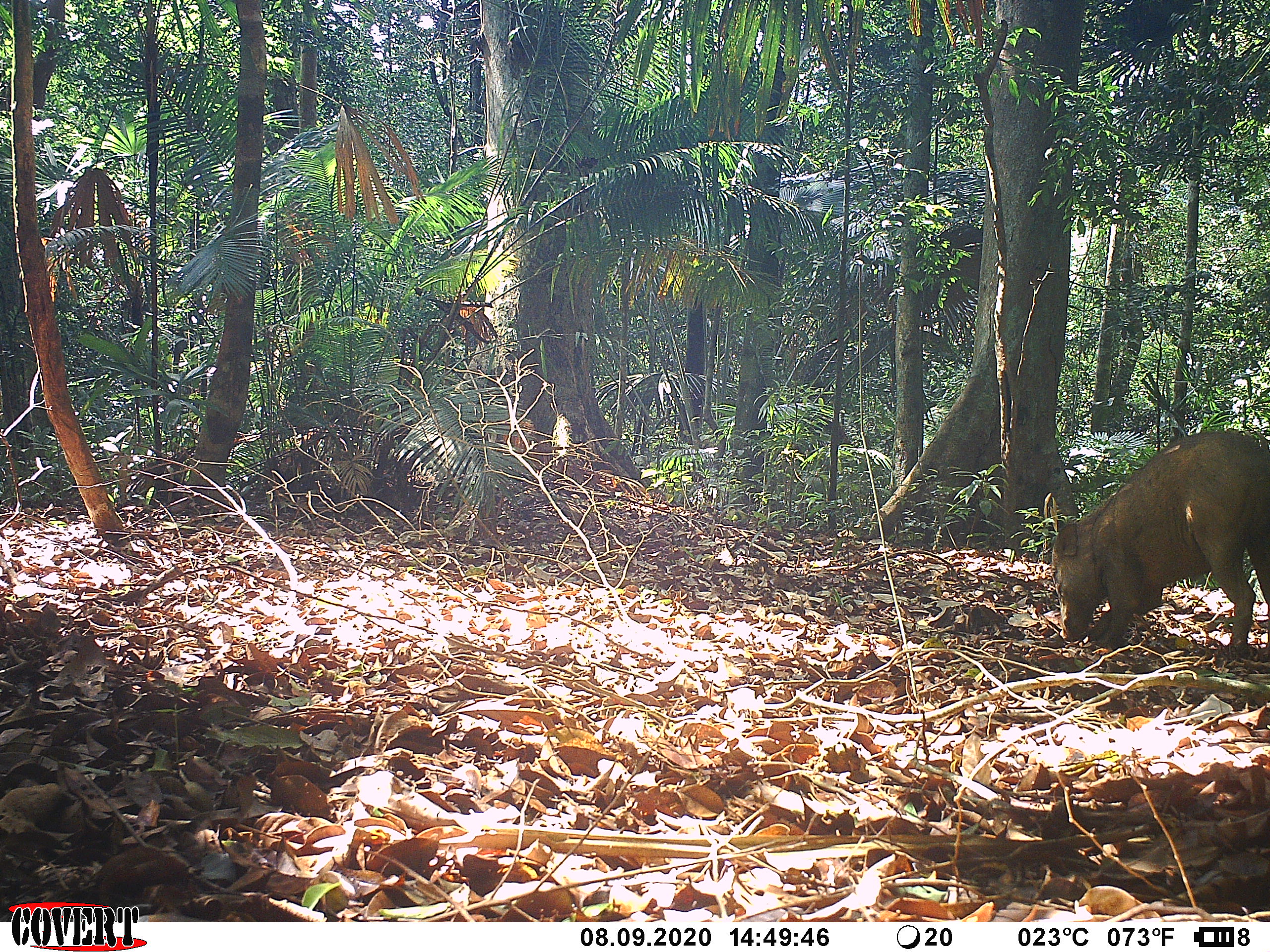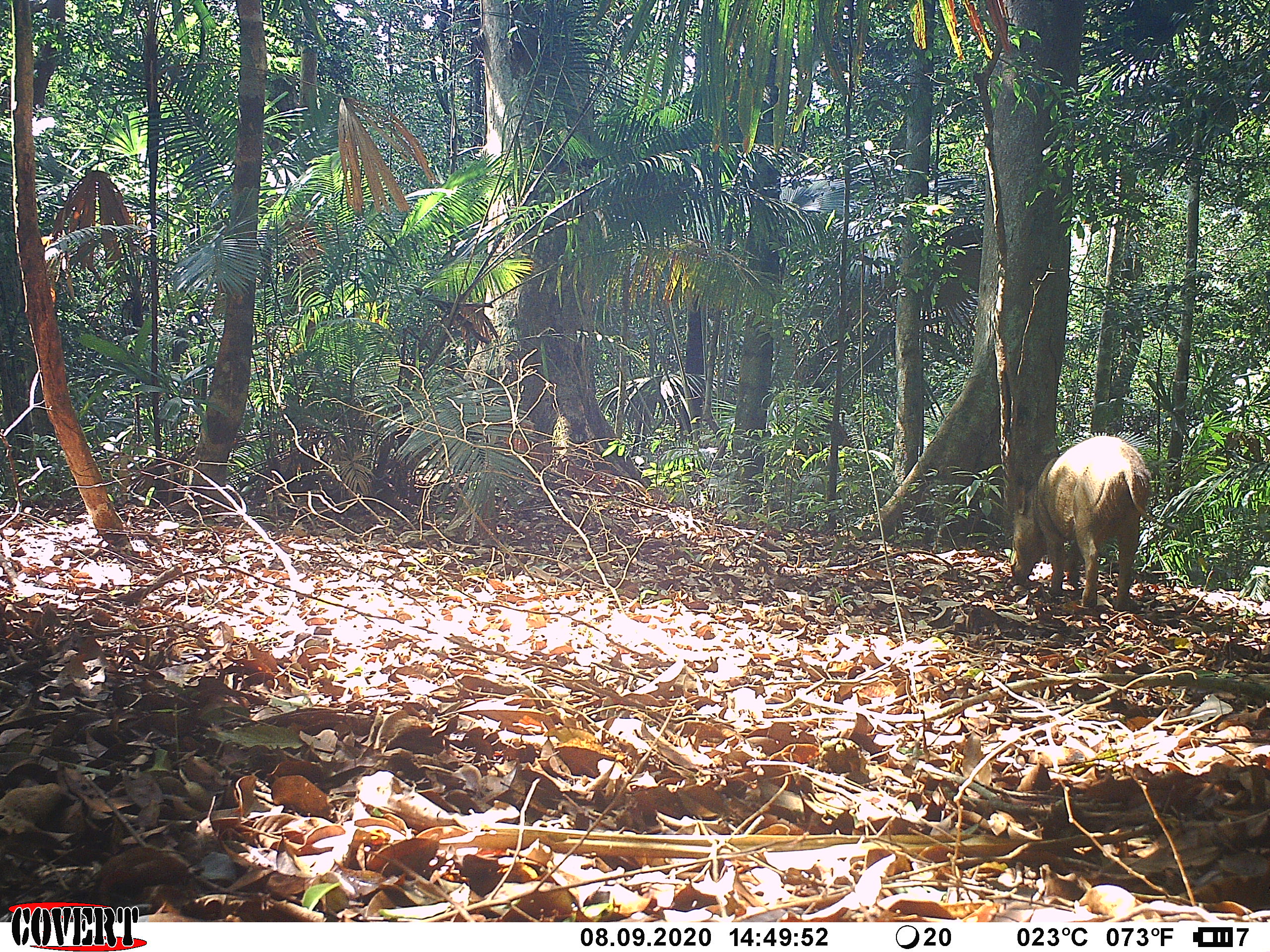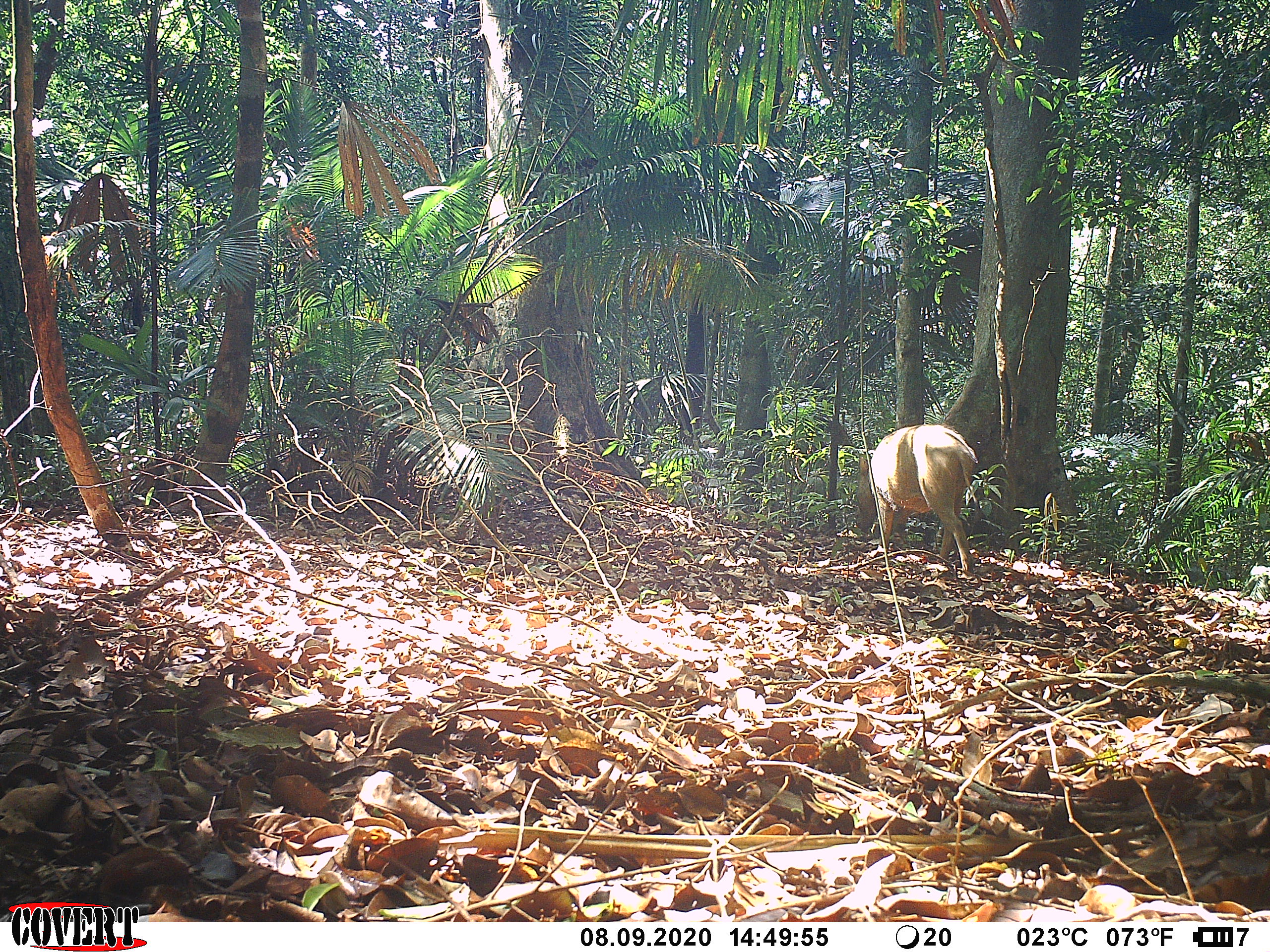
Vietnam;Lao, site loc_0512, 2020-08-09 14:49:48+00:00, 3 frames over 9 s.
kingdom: Animalia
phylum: Chordata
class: Mammalia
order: Artiodactyla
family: Suidae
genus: Sus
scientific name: Sus scrofa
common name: eurasian wild pig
Eurasian wild pig (Sus scrofa). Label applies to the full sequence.